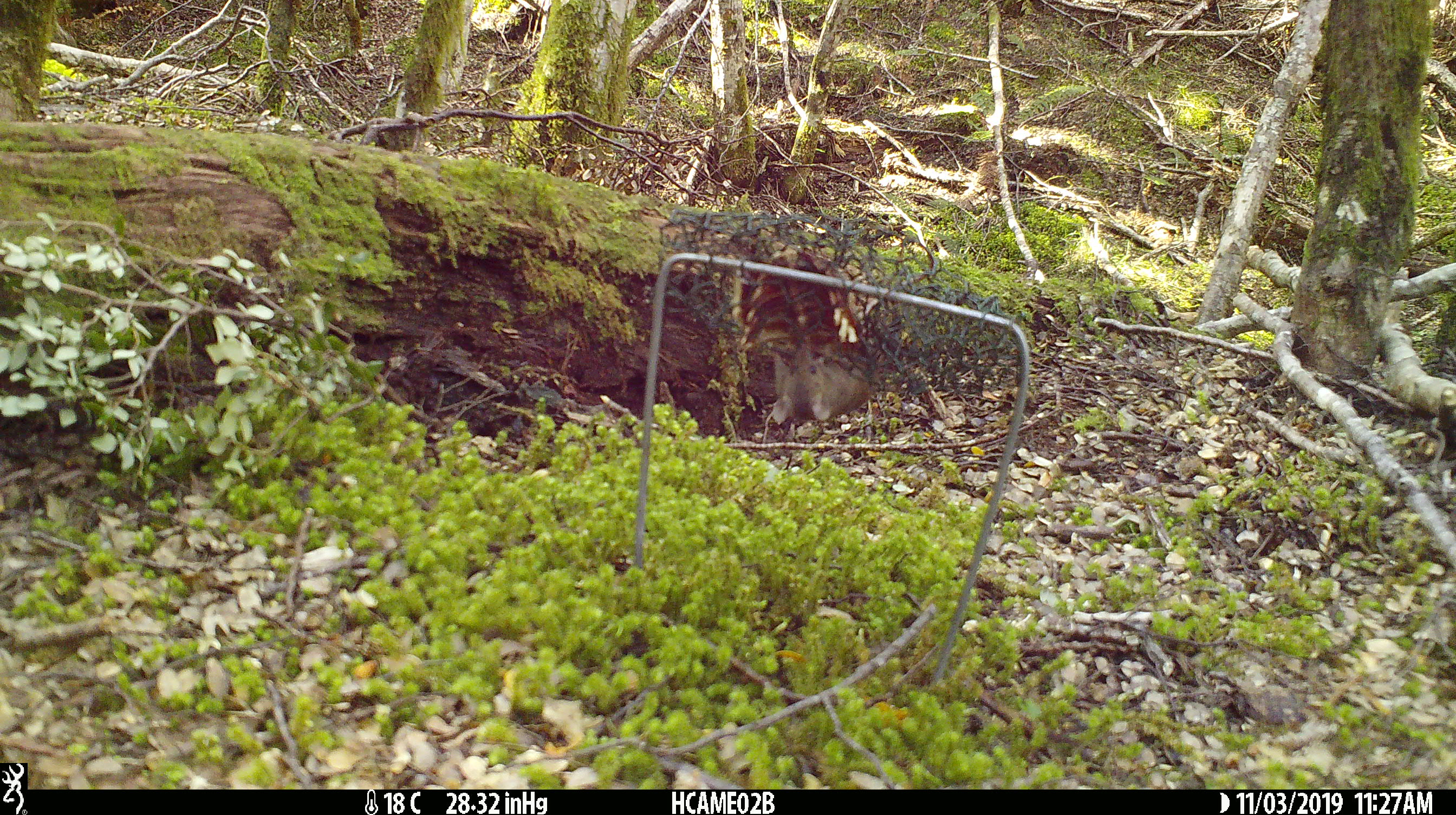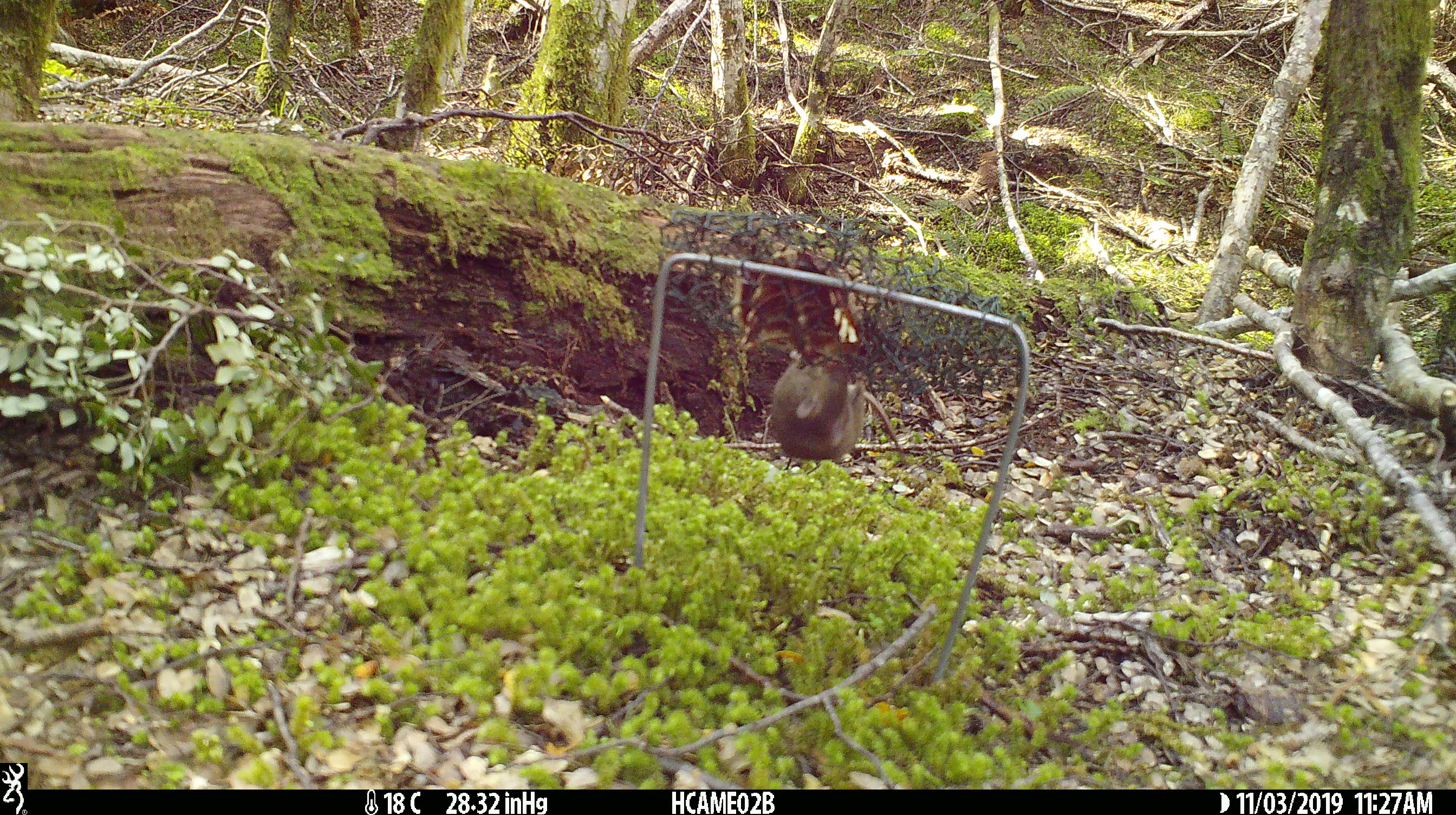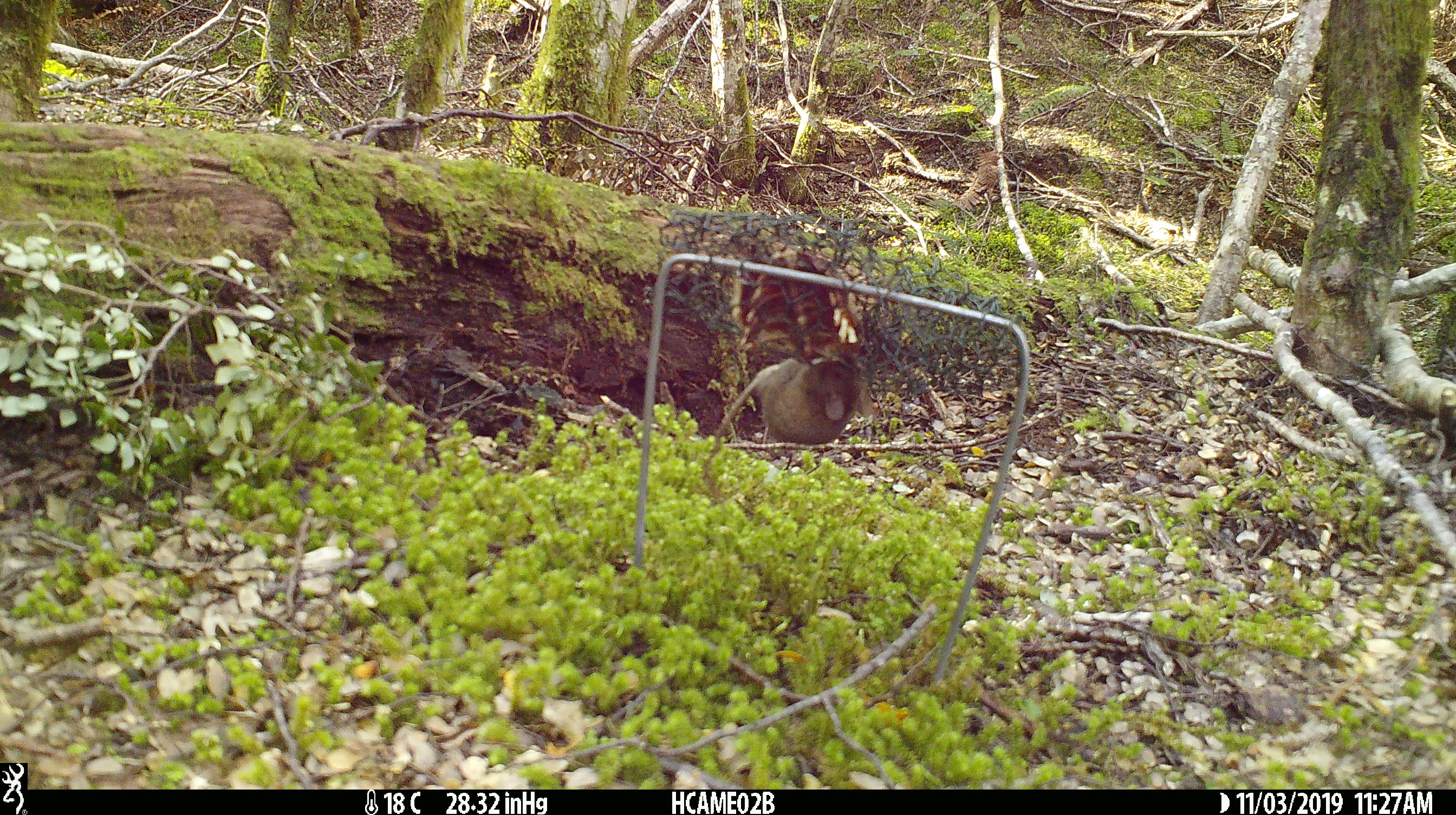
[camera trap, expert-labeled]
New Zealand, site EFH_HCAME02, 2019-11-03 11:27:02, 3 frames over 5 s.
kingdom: Animalia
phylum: Chordata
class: Mammalia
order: Rodentia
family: Muridae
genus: Mus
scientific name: Mus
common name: mouse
Mouse (Mus).